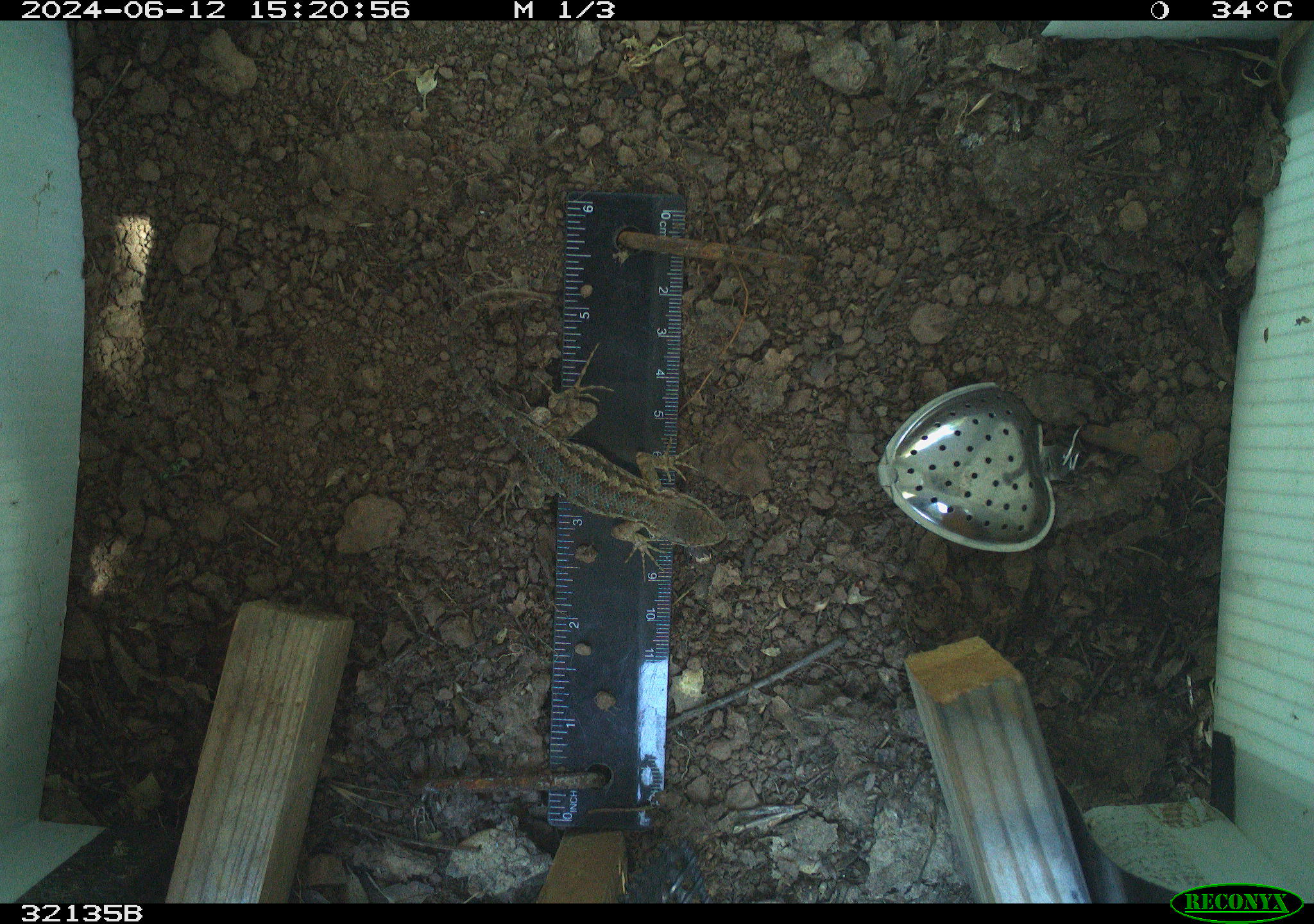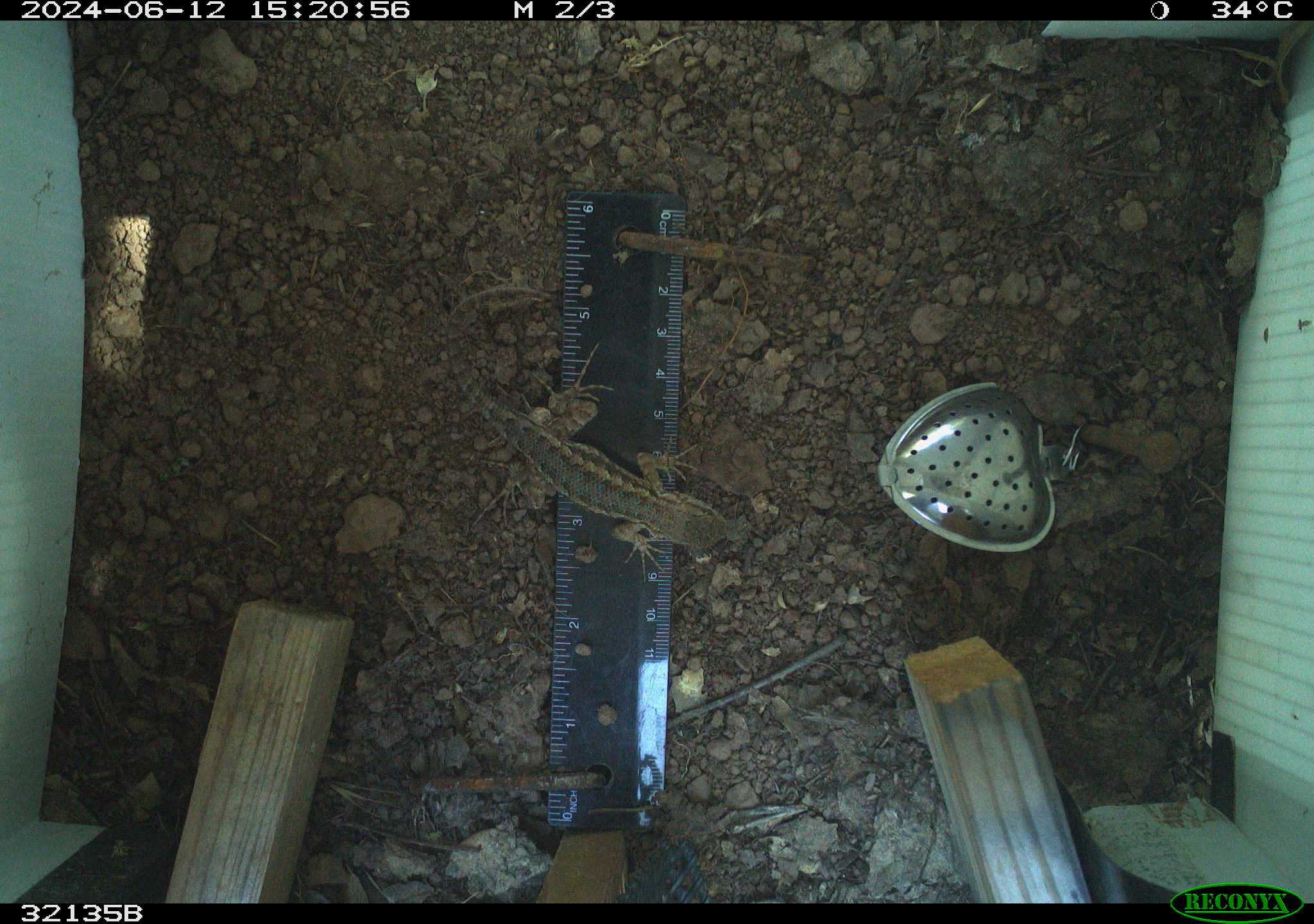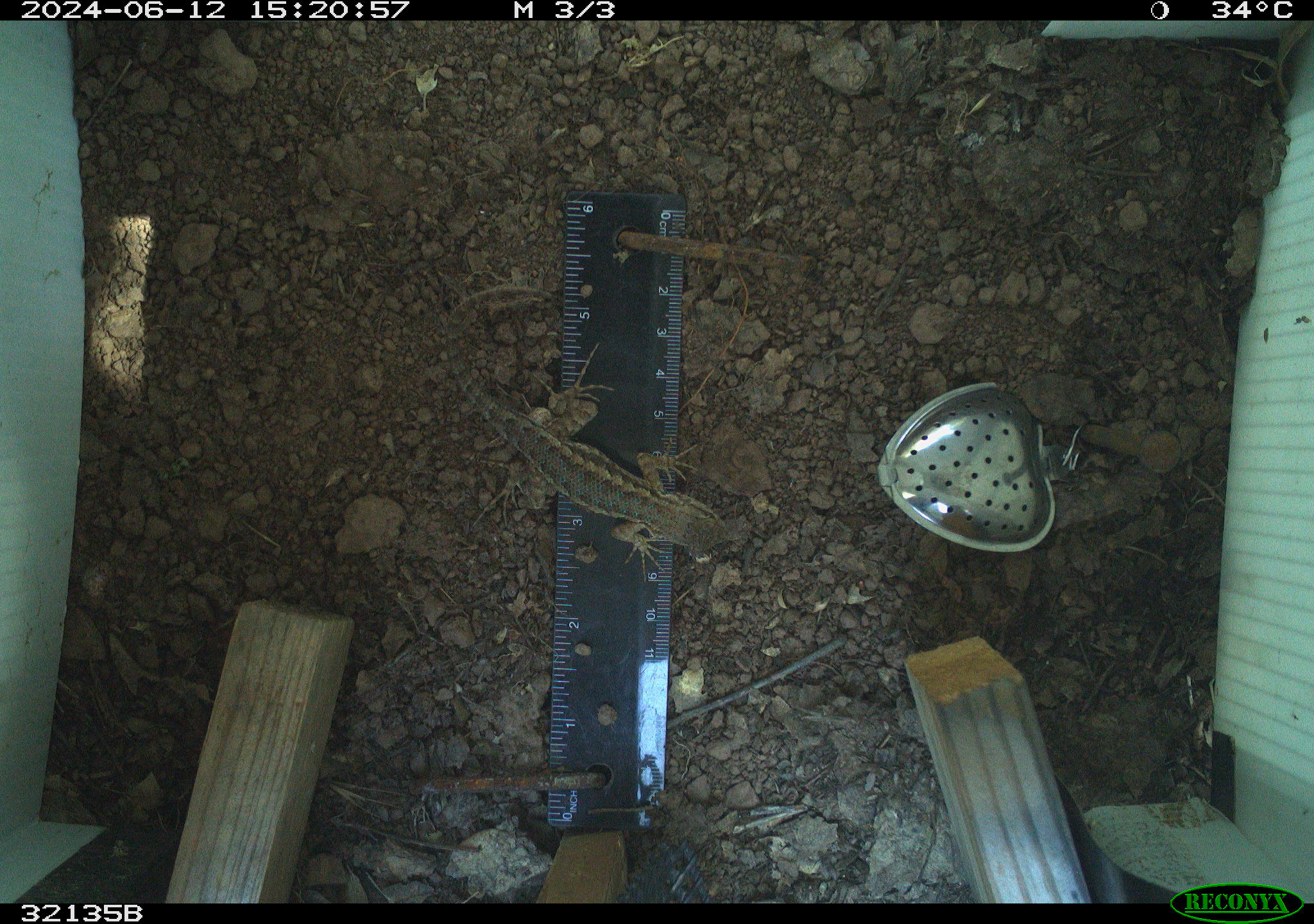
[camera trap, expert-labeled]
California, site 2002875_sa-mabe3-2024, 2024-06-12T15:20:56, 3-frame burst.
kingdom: Animalia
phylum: Chordata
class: Reptilia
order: Squamata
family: Phrynosomatidae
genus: Sceloporus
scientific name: Sceloporus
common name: spiny lizards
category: sceloporus species